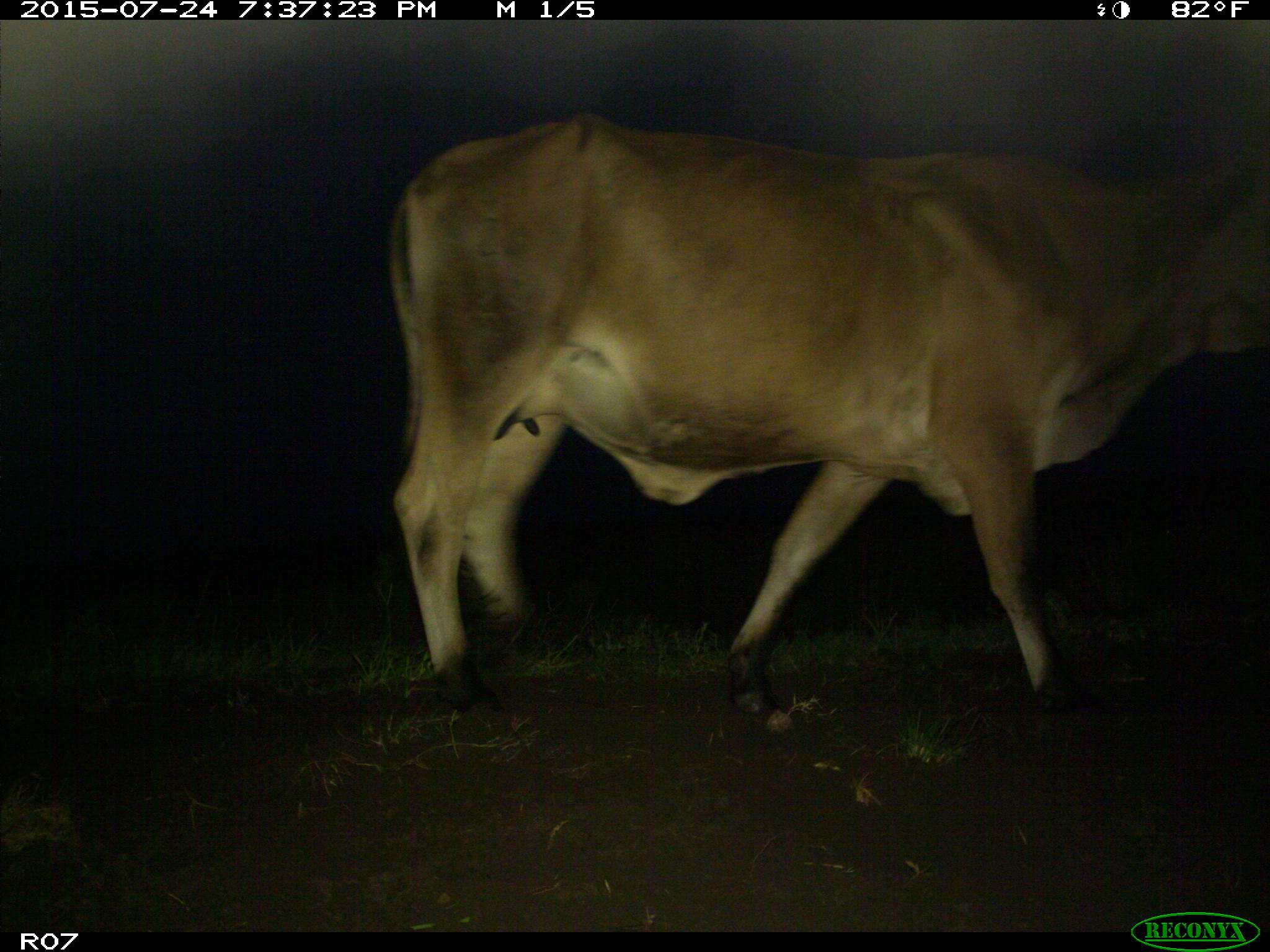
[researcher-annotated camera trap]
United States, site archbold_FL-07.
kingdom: Animalia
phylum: Chordata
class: Mammalia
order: Artiodactyla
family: Bovidae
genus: Bos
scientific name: Bos taurus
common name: domestic cow